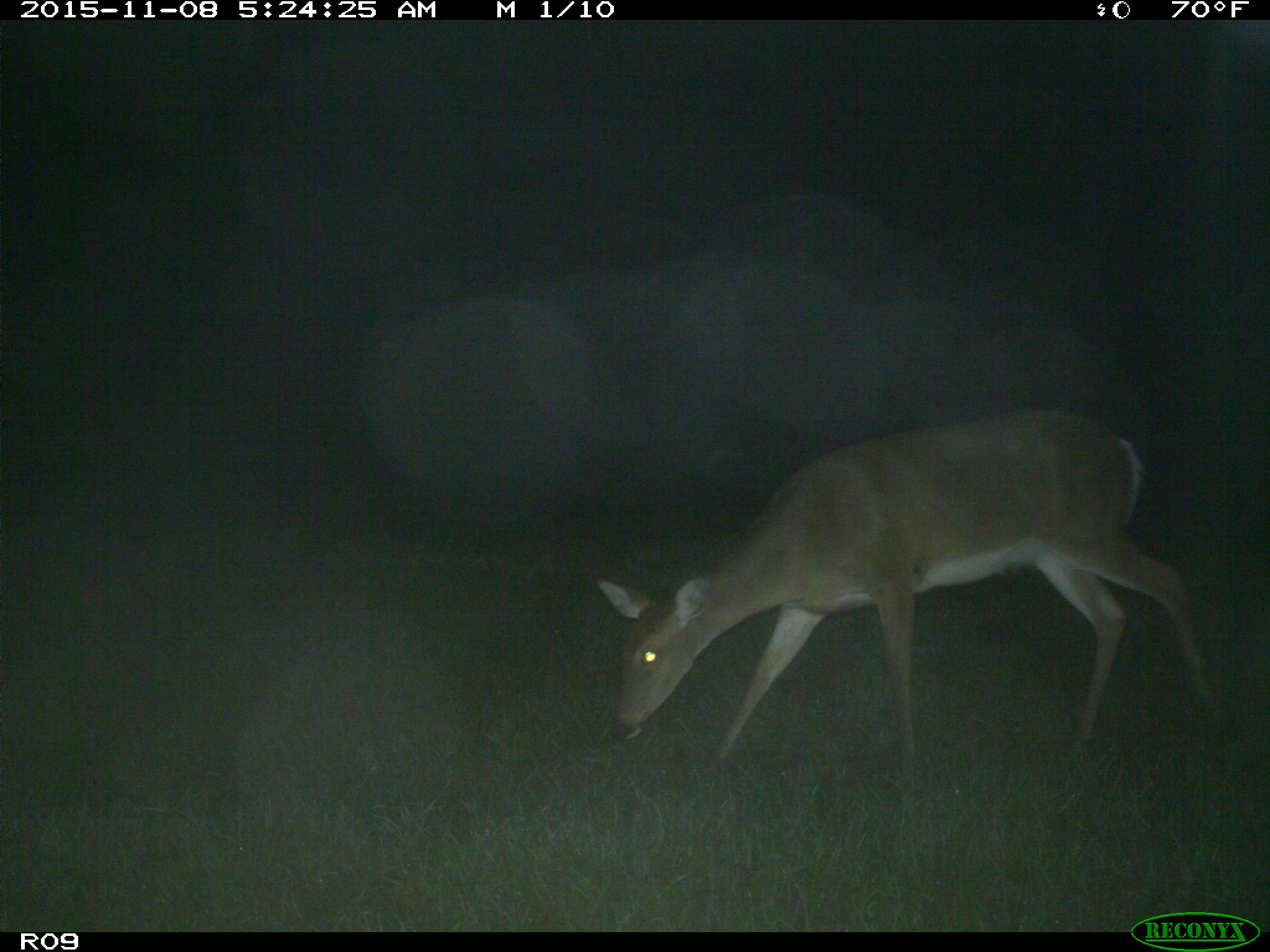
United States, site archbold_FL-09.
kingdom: Animalia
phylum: Chordata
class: Mammalia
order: Artiodactyla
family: Cervidae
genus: Odocoileus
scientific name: Odocoileus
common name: deer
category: unidentified deer